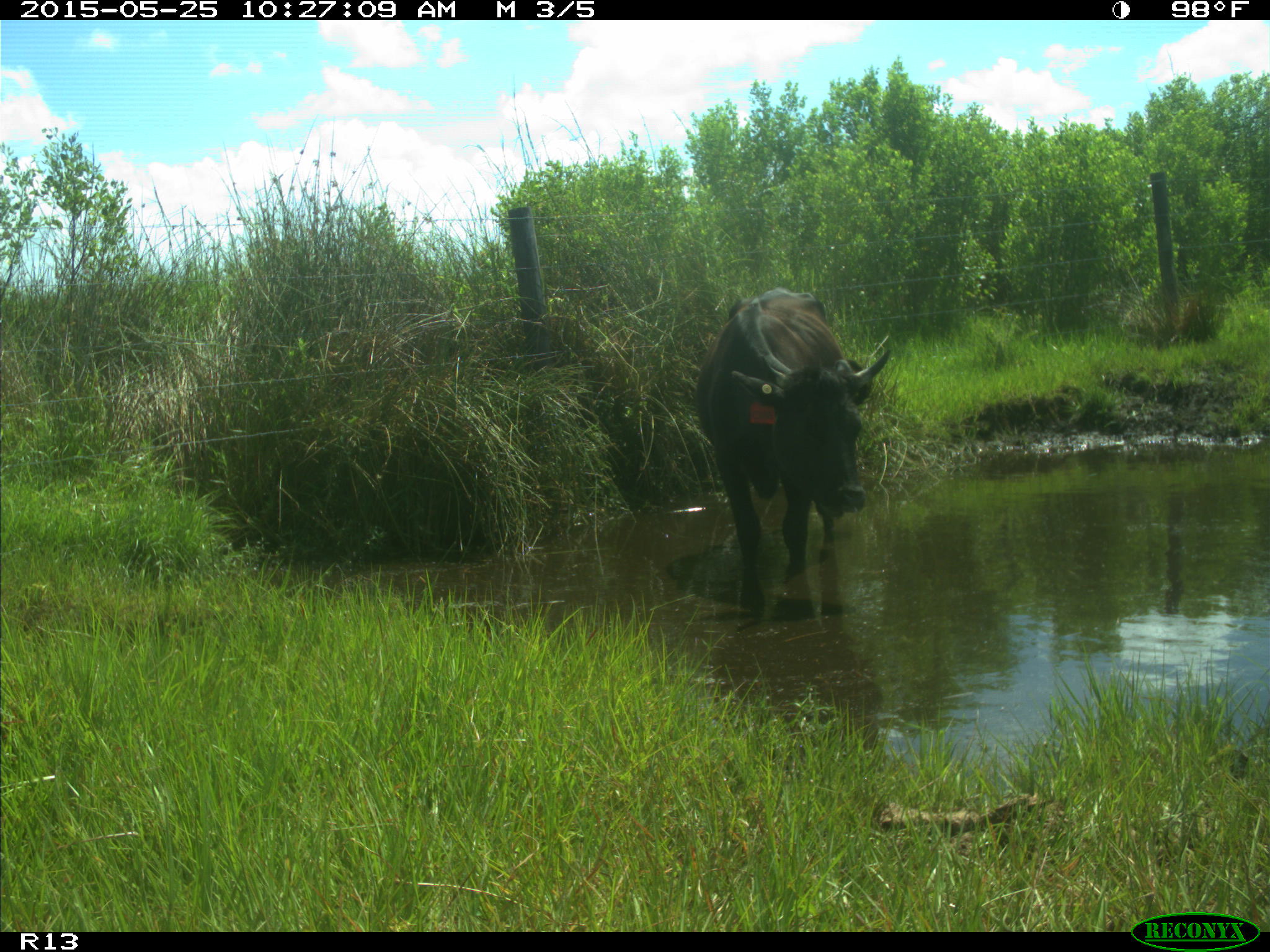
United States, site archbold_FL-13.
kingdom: Animalia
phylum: Chordata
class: Mammalia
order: Artiodactyla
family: Bovidae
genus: Bos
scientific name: Bos taurus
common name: domestic cow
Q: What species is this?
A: Bos taurus (domestic cow).